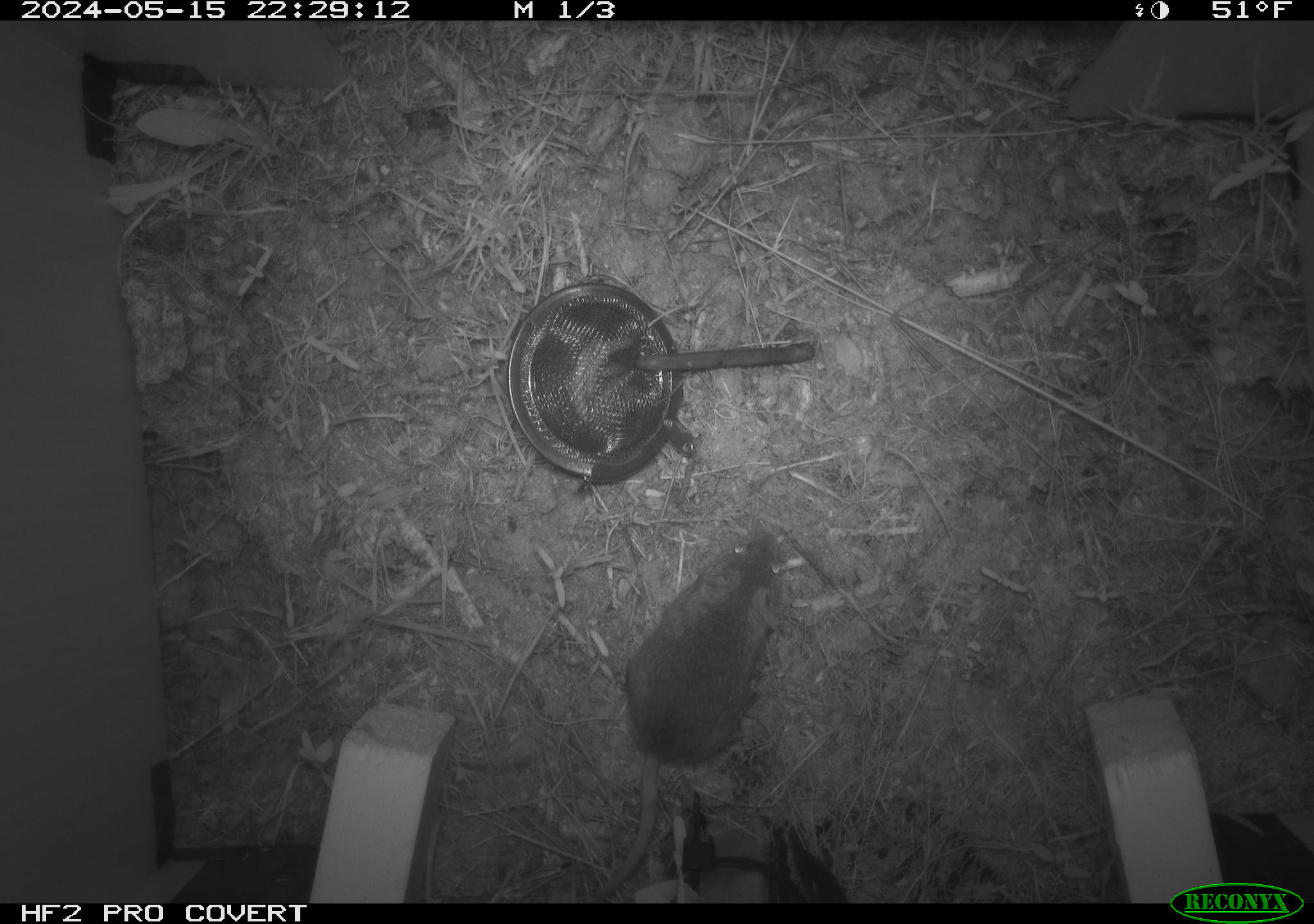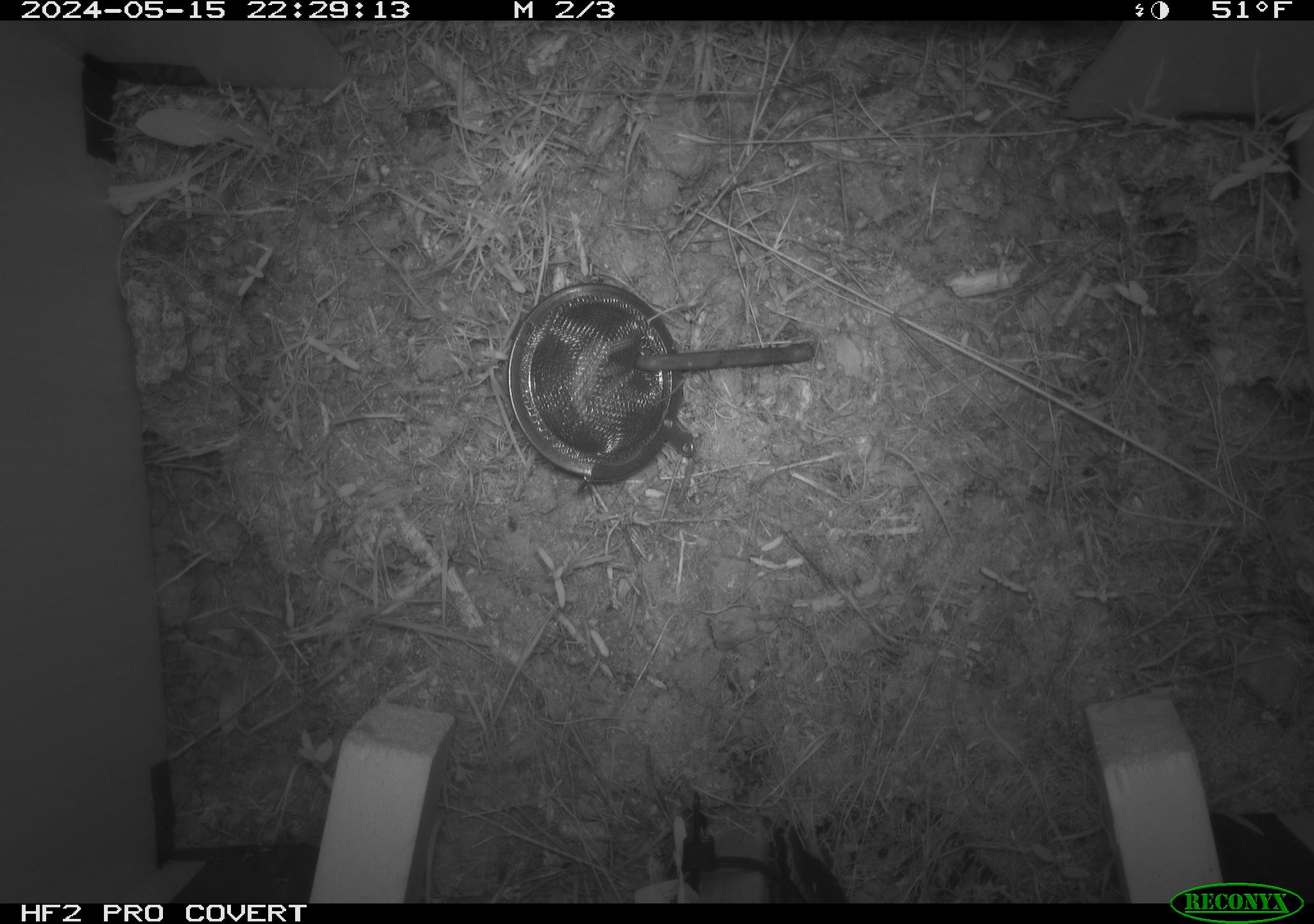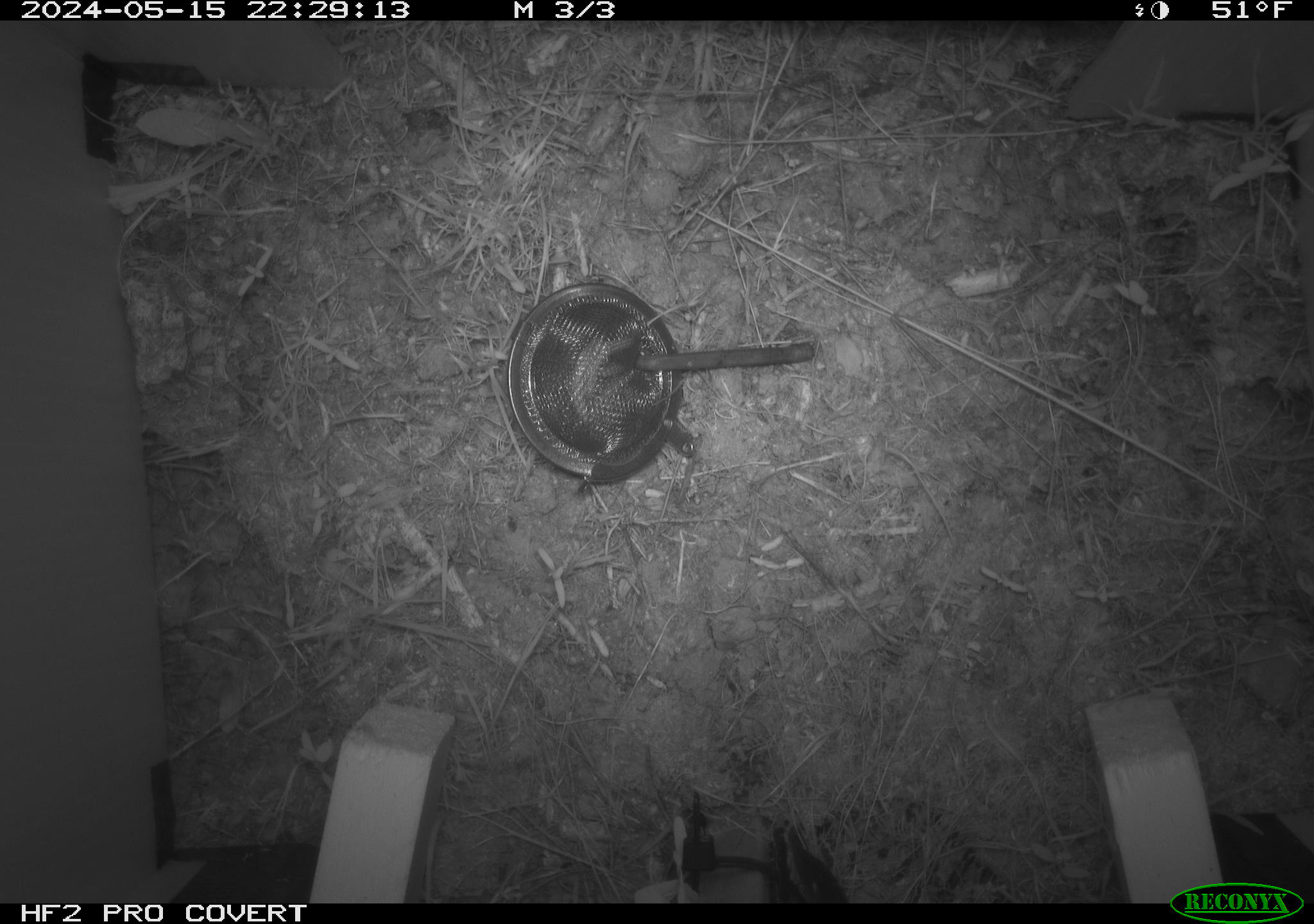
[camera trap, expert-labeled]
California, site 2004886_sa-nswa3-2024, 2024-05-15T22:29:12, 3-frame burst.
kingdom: Animalia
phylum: Chordata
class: Mammalia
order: Rodentia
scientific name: Rodentia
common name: rodent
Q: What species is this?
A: Rodent (Rodentia).